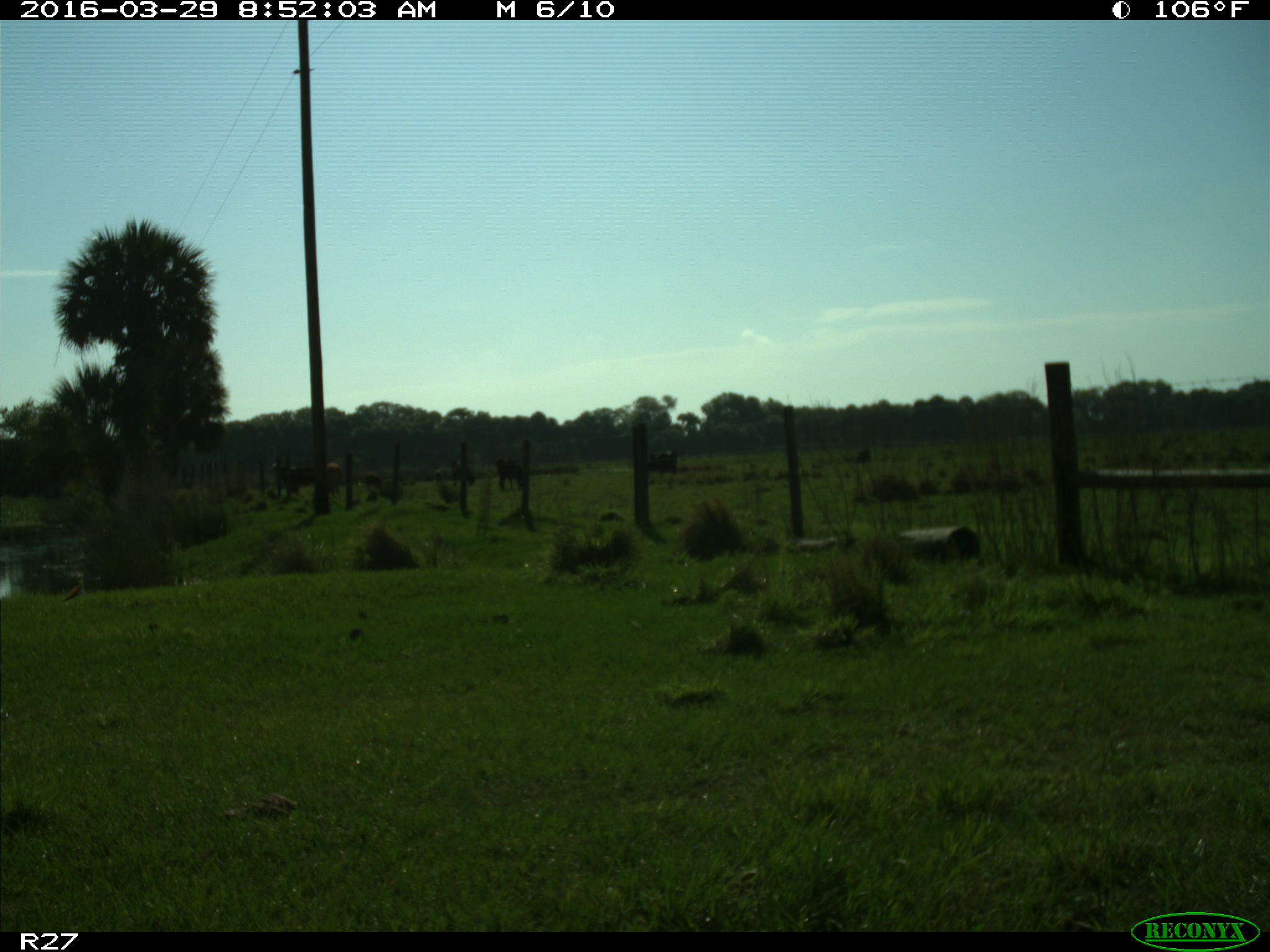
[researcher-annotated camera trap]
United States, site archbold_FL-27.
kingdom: Animalia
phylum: Chordata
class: Mammalia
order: Artiodactyla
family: Bovidae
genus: Bos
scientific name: Bos taurus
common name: domestic cow